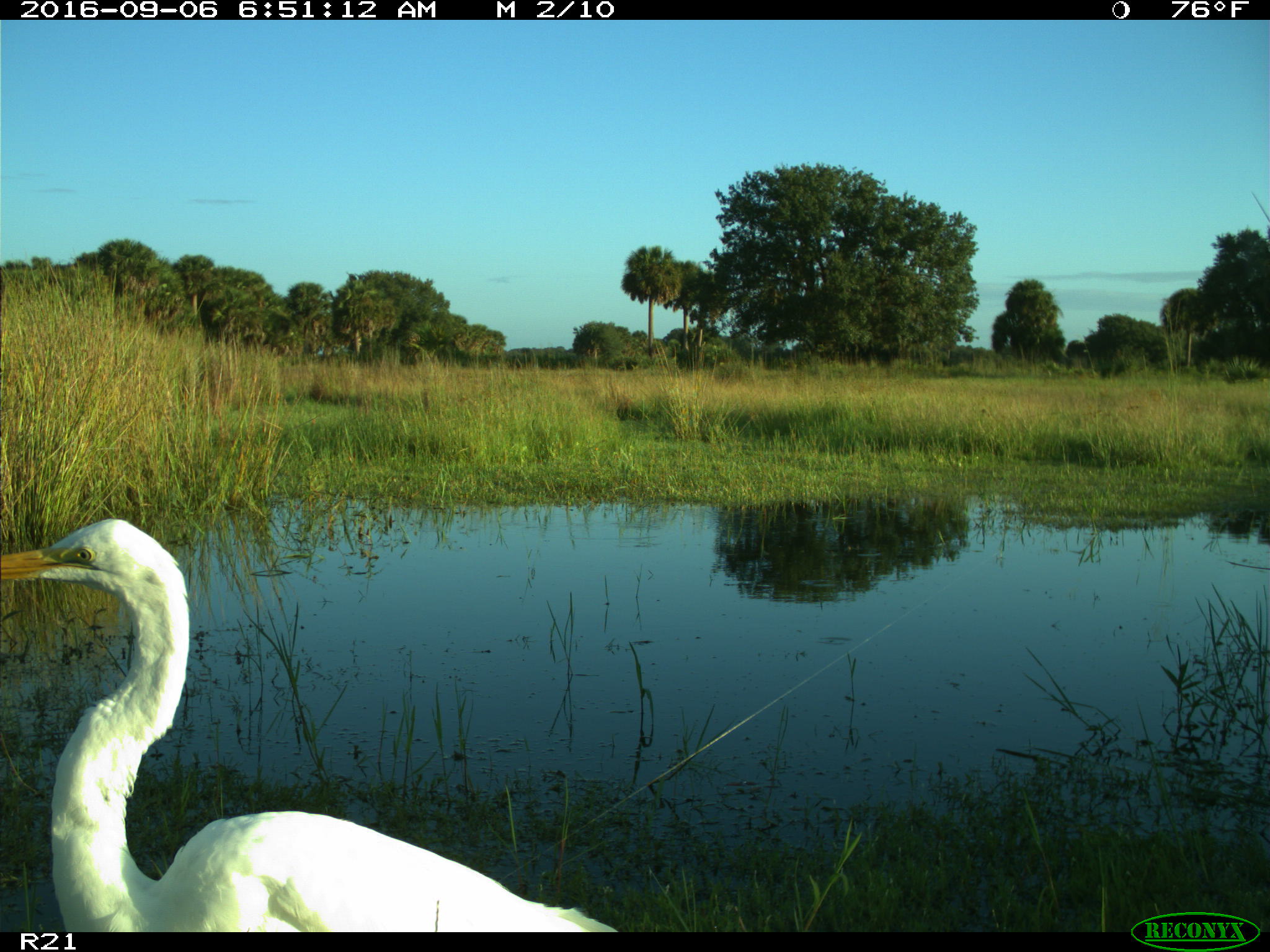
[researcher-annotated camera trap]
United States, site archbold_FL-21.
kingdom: Animalia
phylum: Chordata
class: Aves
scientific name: Aves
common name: birds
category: unidentified bird